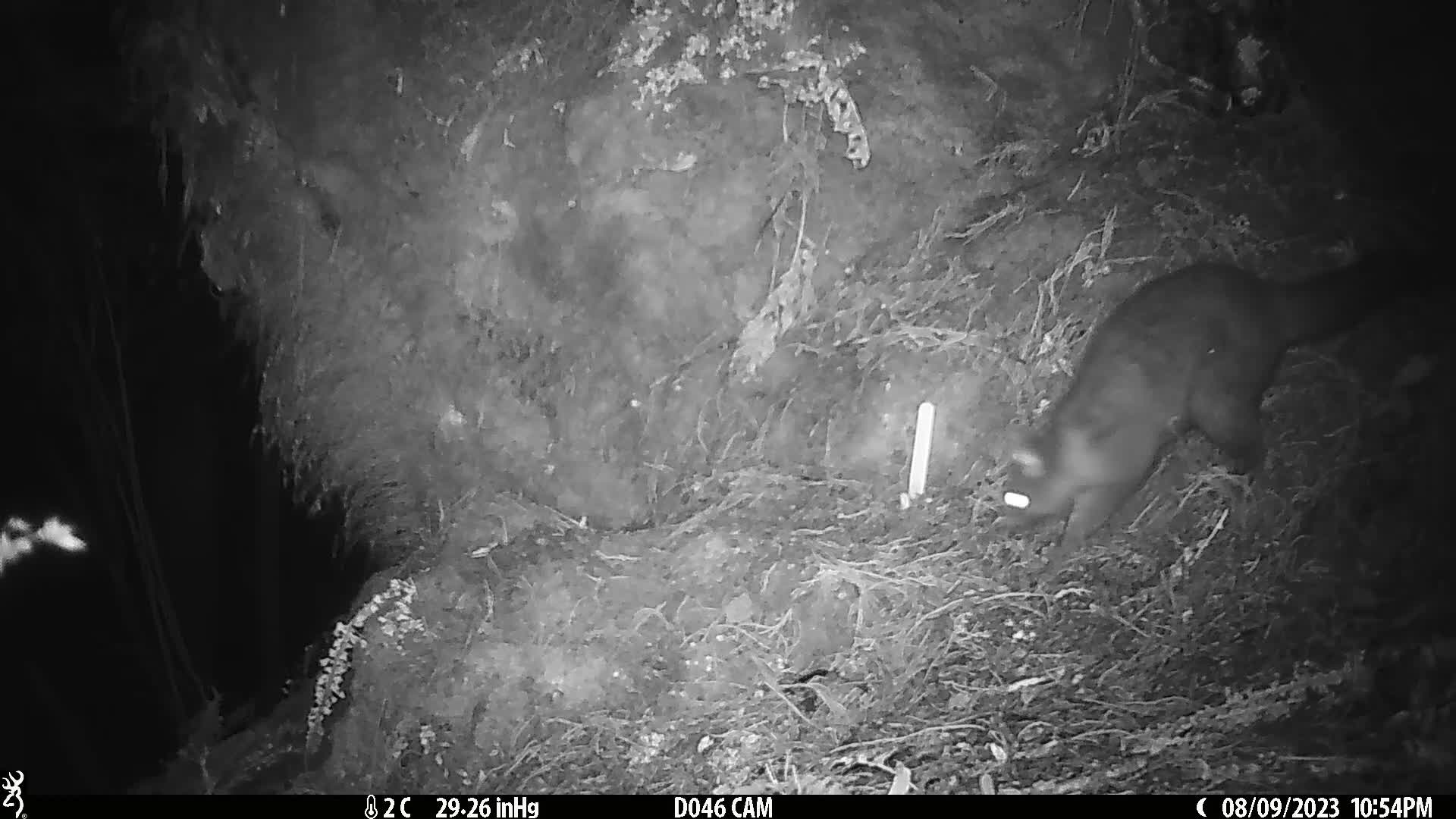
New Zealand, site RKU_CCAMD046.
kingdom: Animalia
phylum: Chordata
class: Mammalia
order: Diprotodontia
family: Phalangeridae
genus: Trichosurus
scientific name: Trichosurus vulpecula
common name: common brushtail possum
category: possum